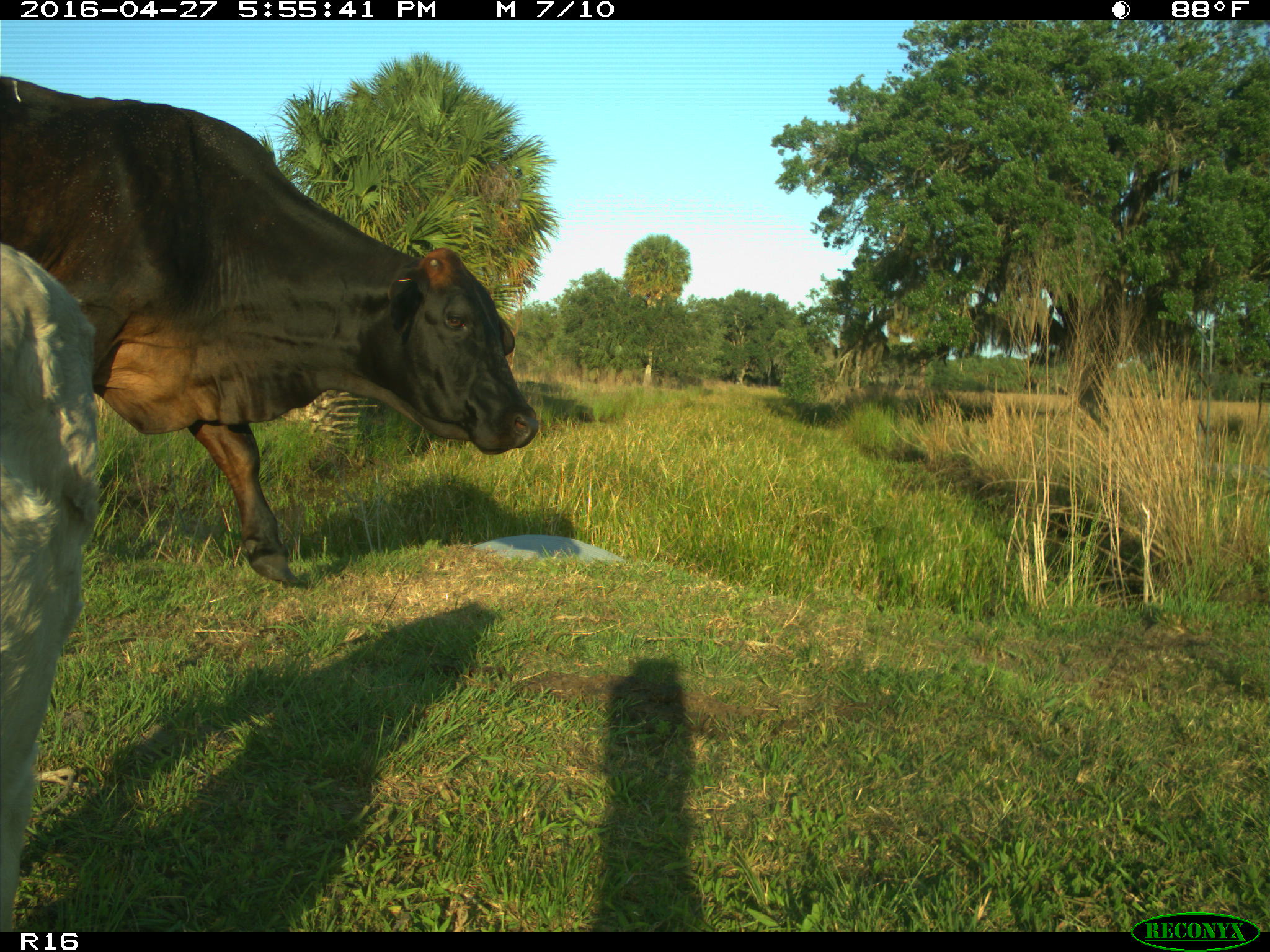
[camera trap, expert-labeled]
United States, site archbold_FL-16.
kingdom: Animalia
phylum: Chordata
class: Mammalia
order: Artiodactyla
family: Bovidae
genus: Bos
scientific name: Bos taurus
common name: domestic cow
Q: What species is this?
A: Bos taurus (domestic cow).